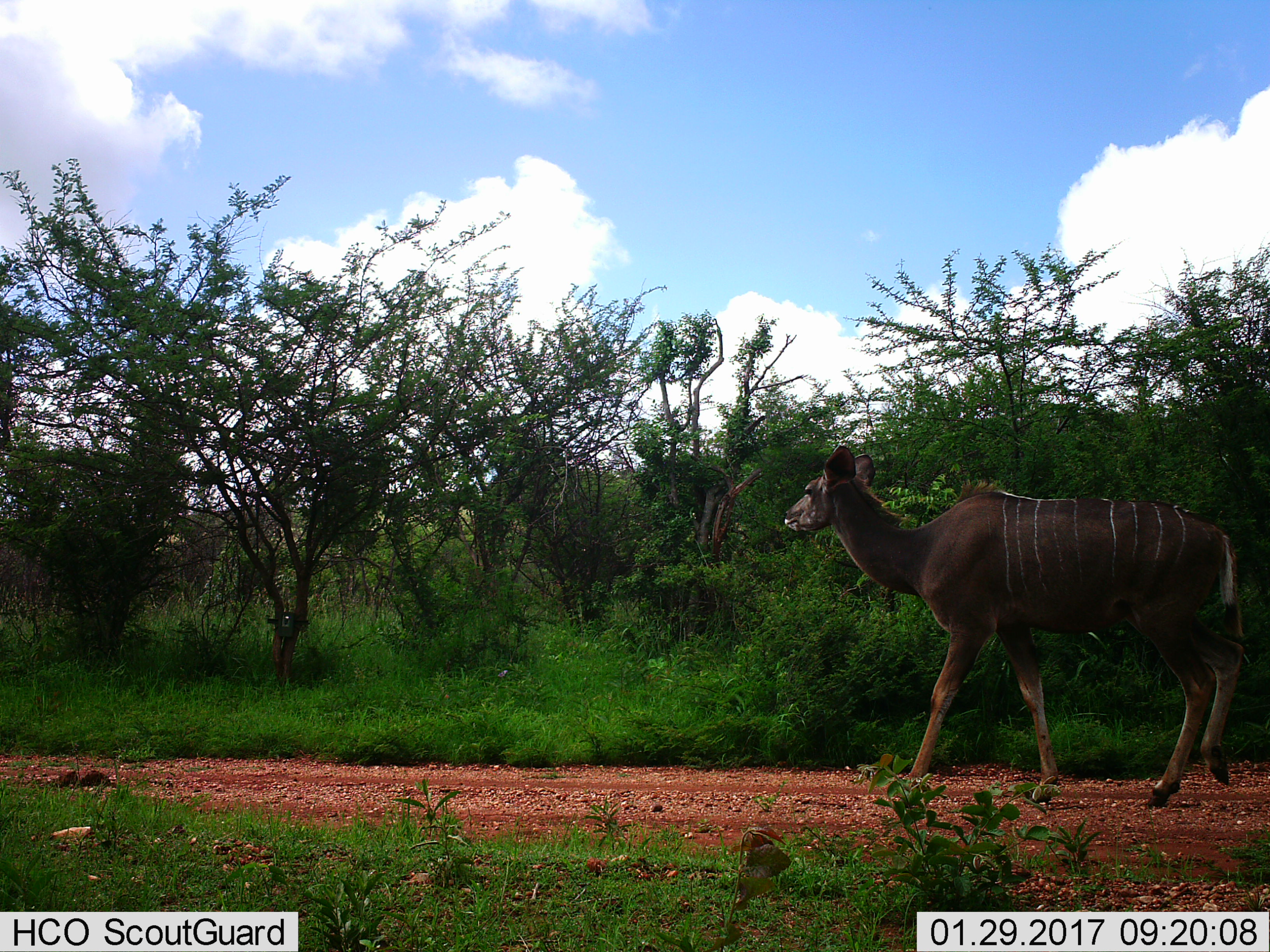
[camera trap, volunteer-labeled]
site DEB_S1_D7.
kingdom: Animalia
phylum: Chordata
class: Mammalia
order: Artiodactyla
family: Bovidae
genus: Tragelaphus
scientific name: Tragelaphus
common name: kudu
Kudu (Tragelaphus), count 1. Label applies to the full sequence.